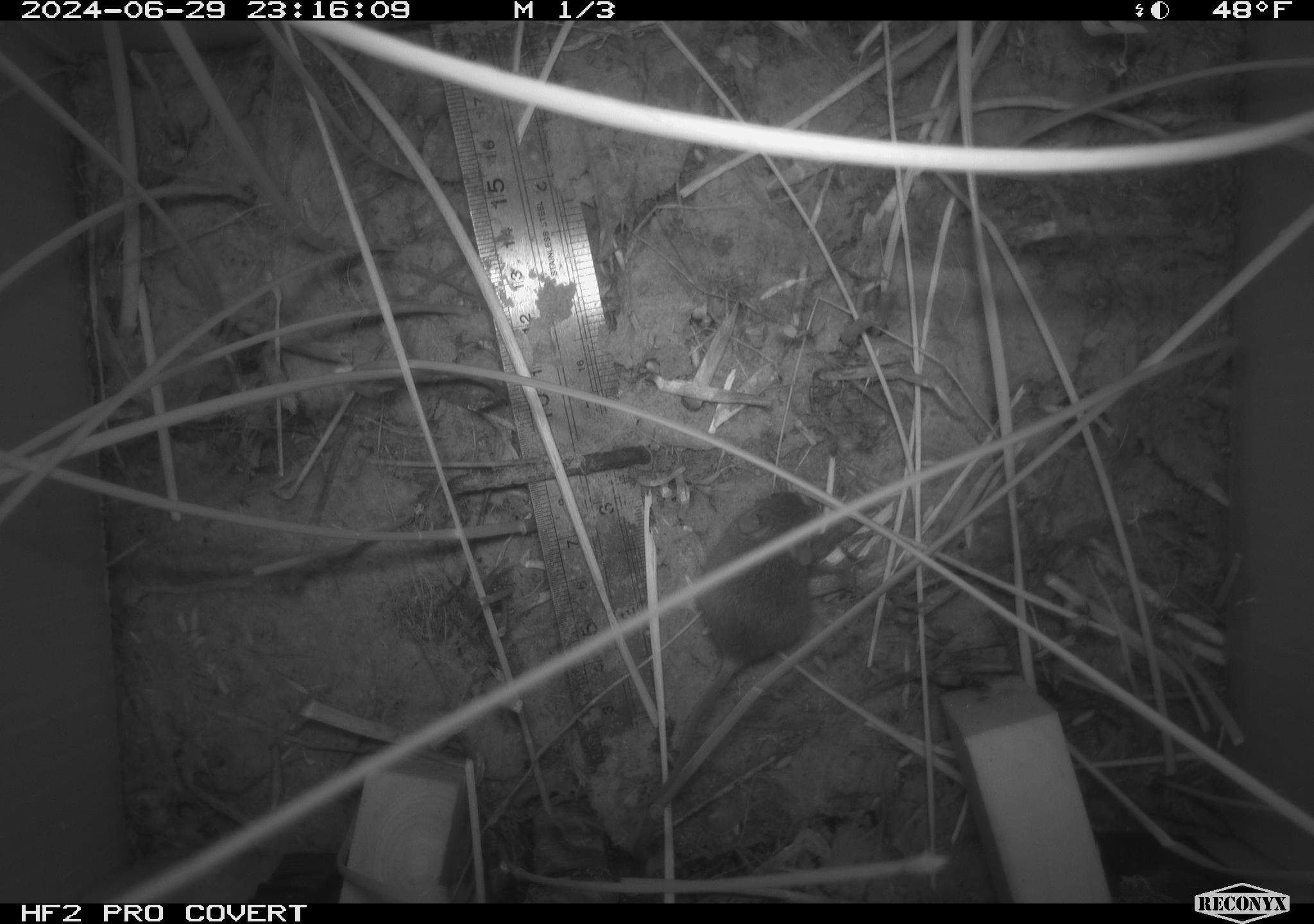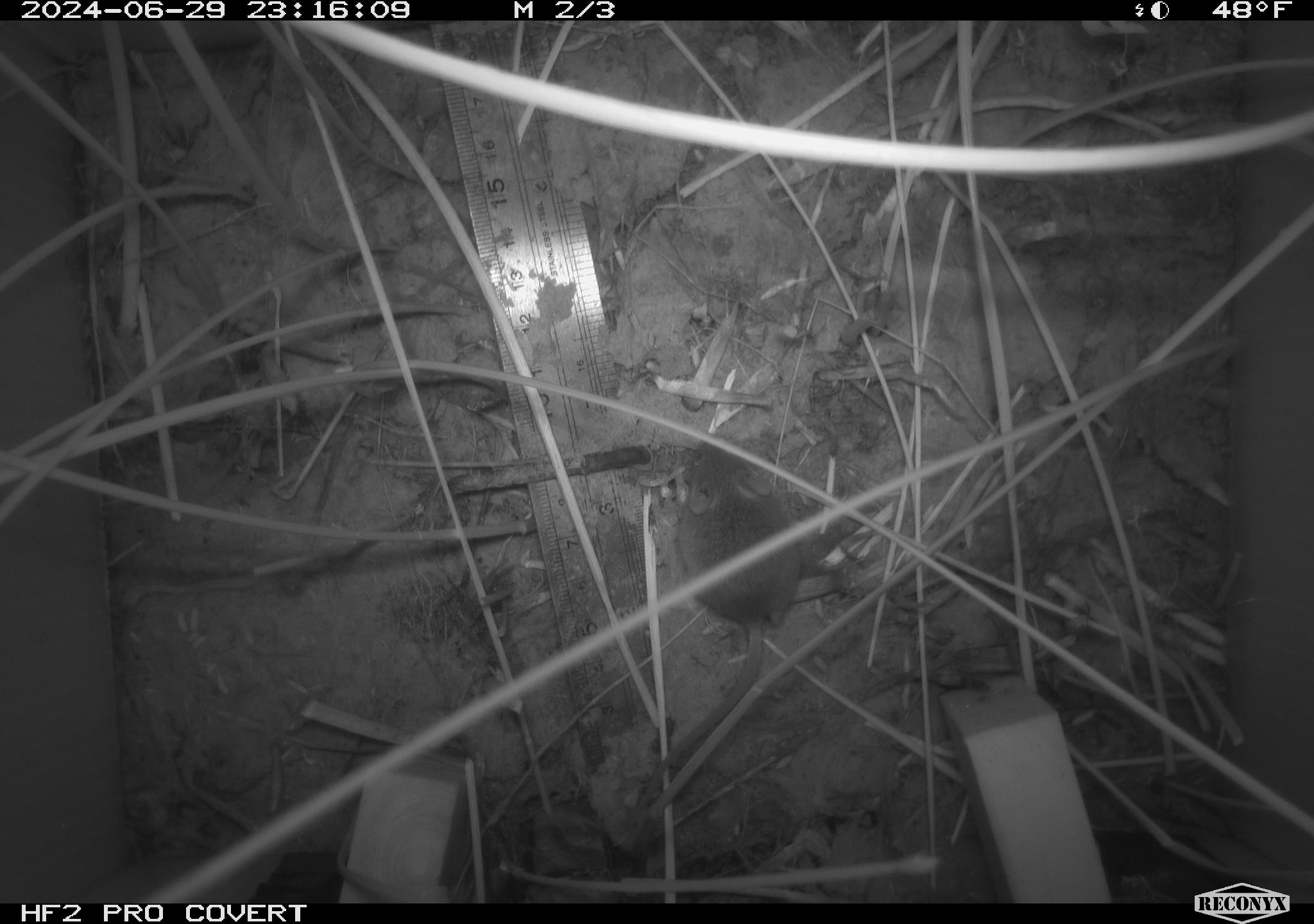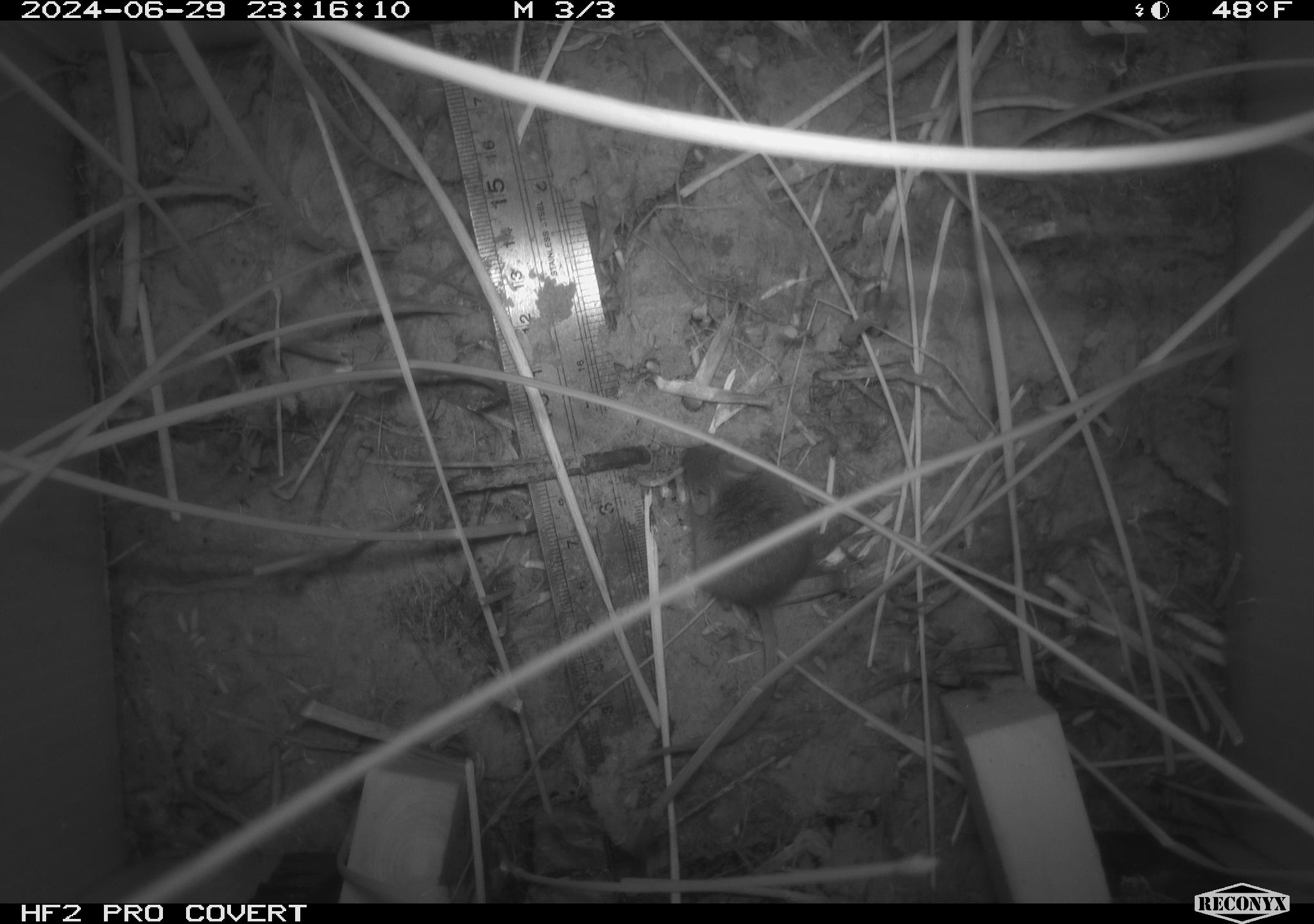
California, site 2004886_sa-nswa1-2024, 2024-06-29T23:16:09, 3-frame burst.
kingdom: Animalia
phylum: Chordata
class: Mammalia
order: Rodentia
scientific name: Rodentia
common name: rodent